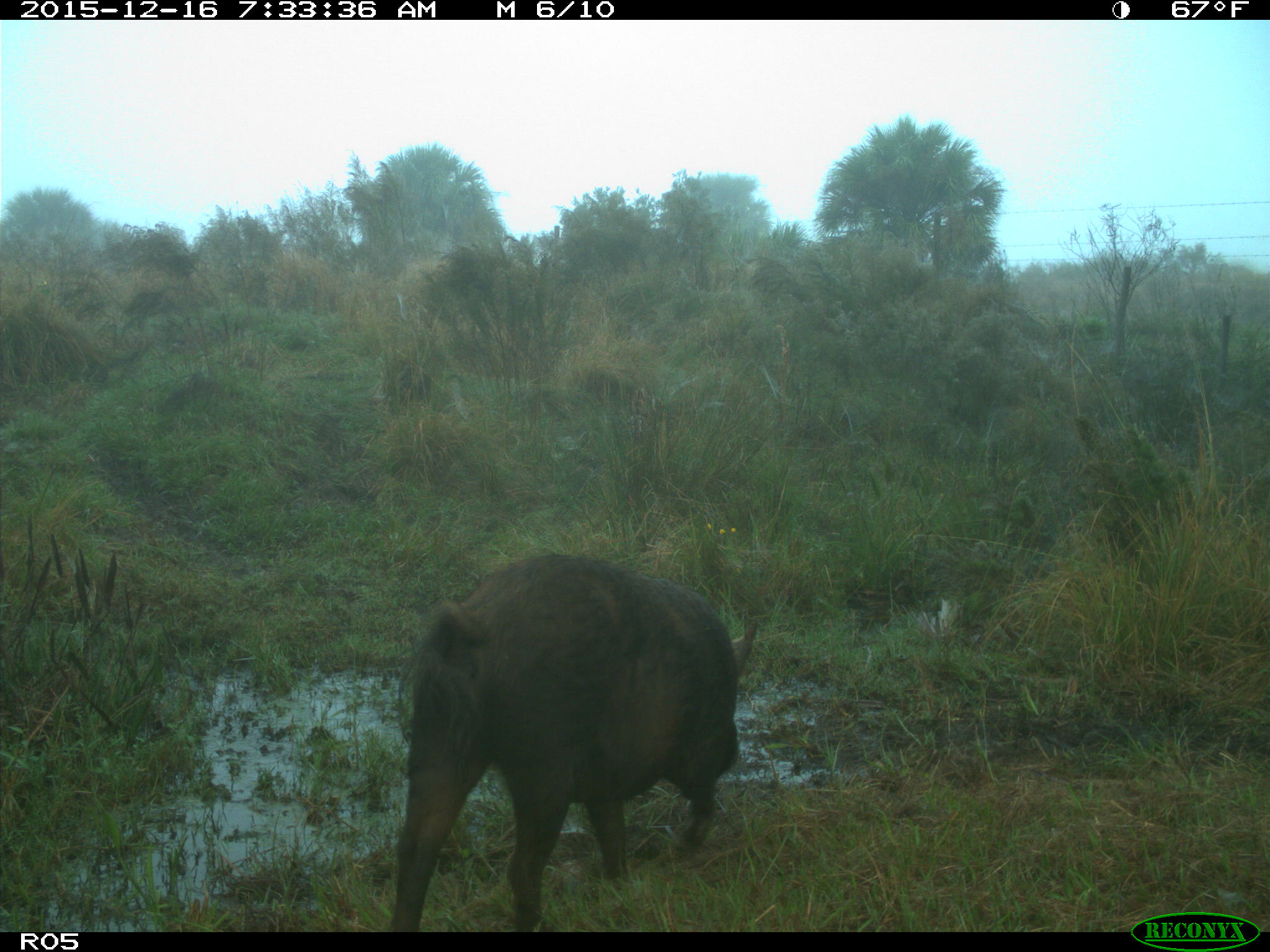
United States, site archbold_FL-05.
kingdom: Animalia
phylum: Chordata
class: Mammalia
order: Artiodactyla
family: Suidae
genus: Sus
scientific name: Sus scrofa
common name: wild boar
Sus scrofa (wild boar).